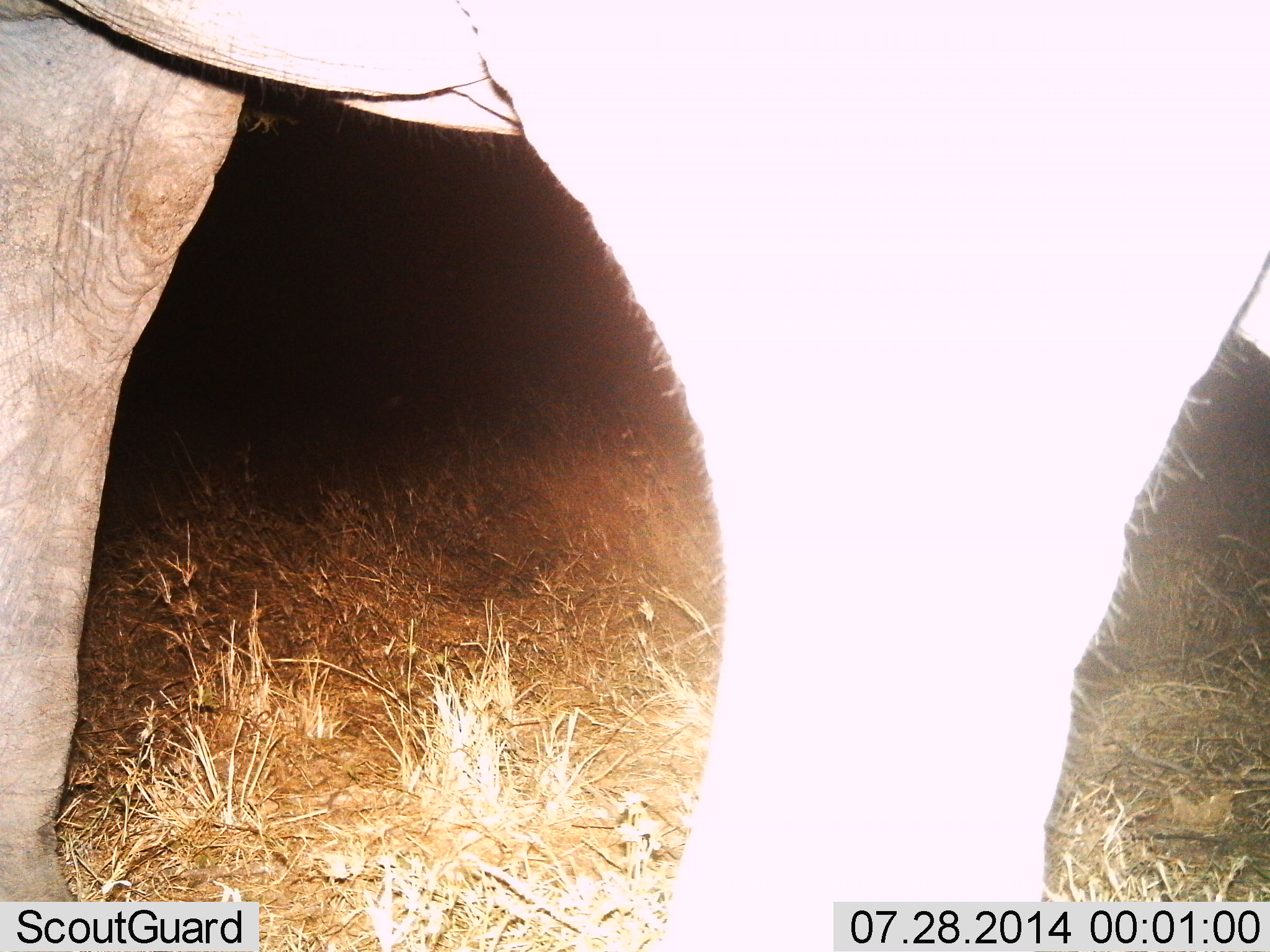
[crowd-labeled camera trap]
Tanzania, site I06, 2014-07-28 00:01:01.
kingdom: Animalia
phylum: Chordata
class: Mammalia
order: Proboscidea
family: Elephantidae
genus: Loxodonta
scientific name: Loxodonta africana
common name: african bush elephant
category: elephant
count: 1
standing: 90%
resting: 0%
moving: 10%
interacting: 0%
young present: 0%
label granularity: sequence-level